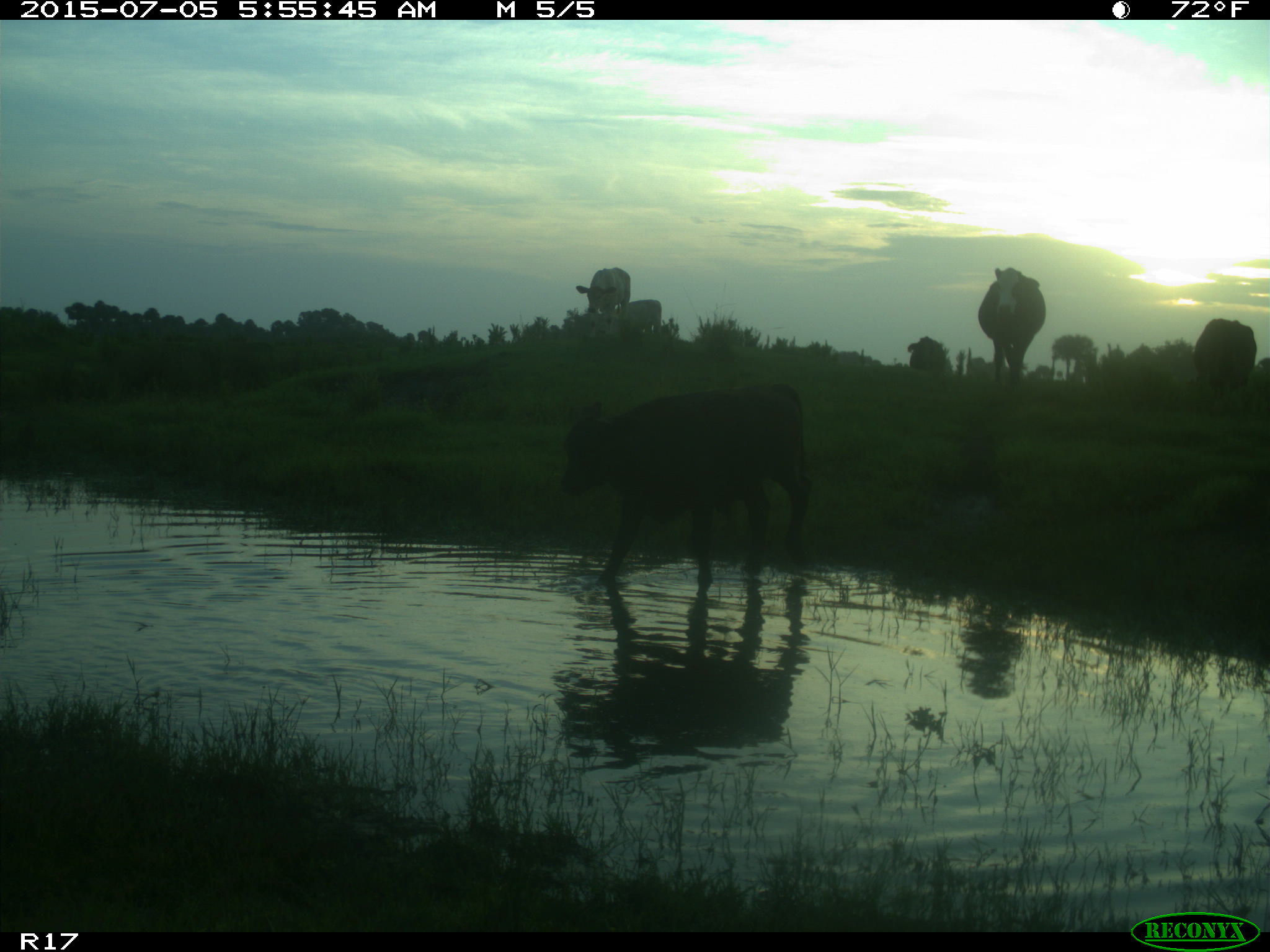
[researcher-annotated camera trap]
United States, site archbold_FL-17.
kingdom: Animalia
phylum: Chordata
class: Mammalia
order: Artiodactyla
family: Bovidae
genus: Bos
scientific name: Bos taurus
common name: domestic cow